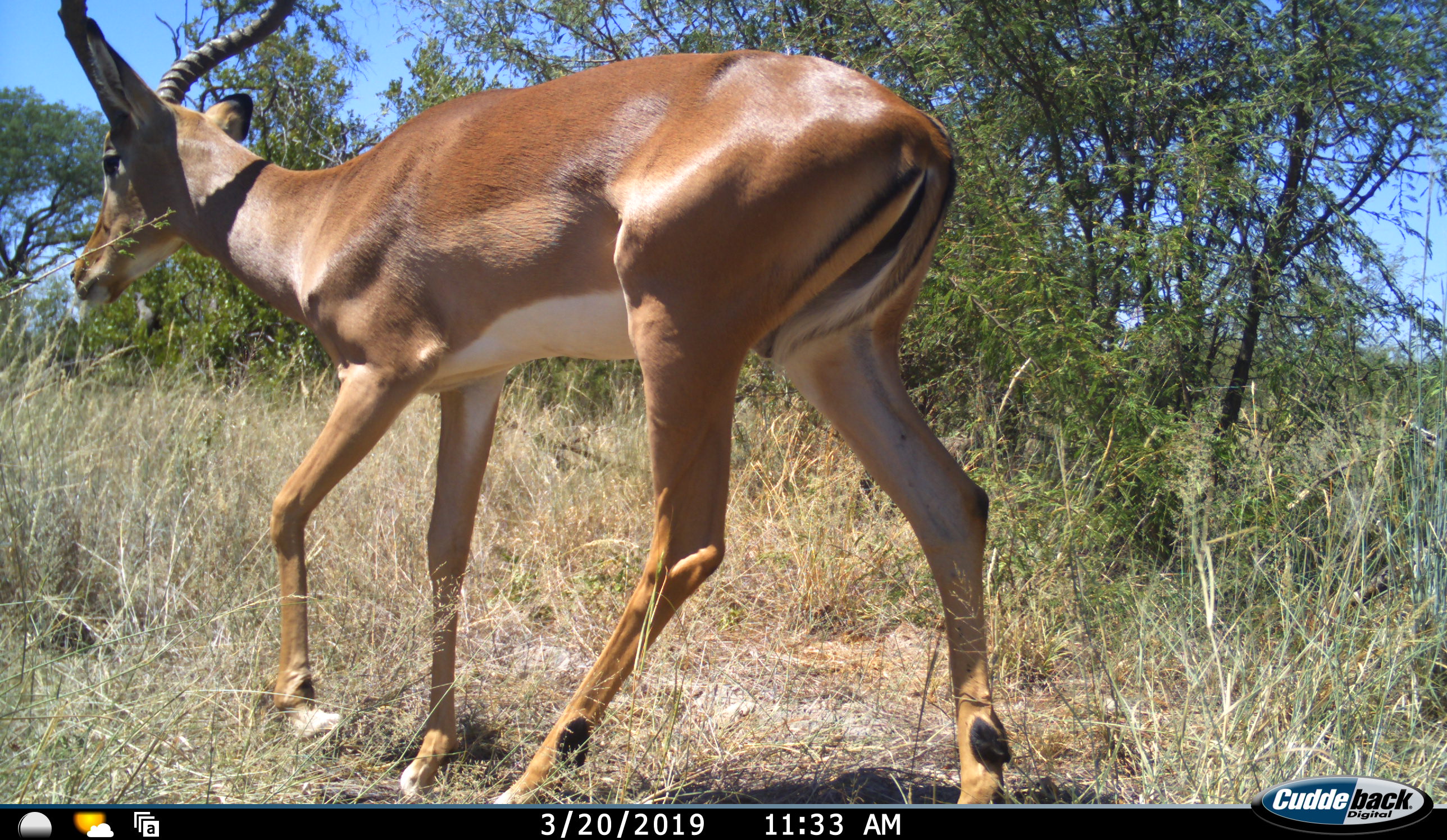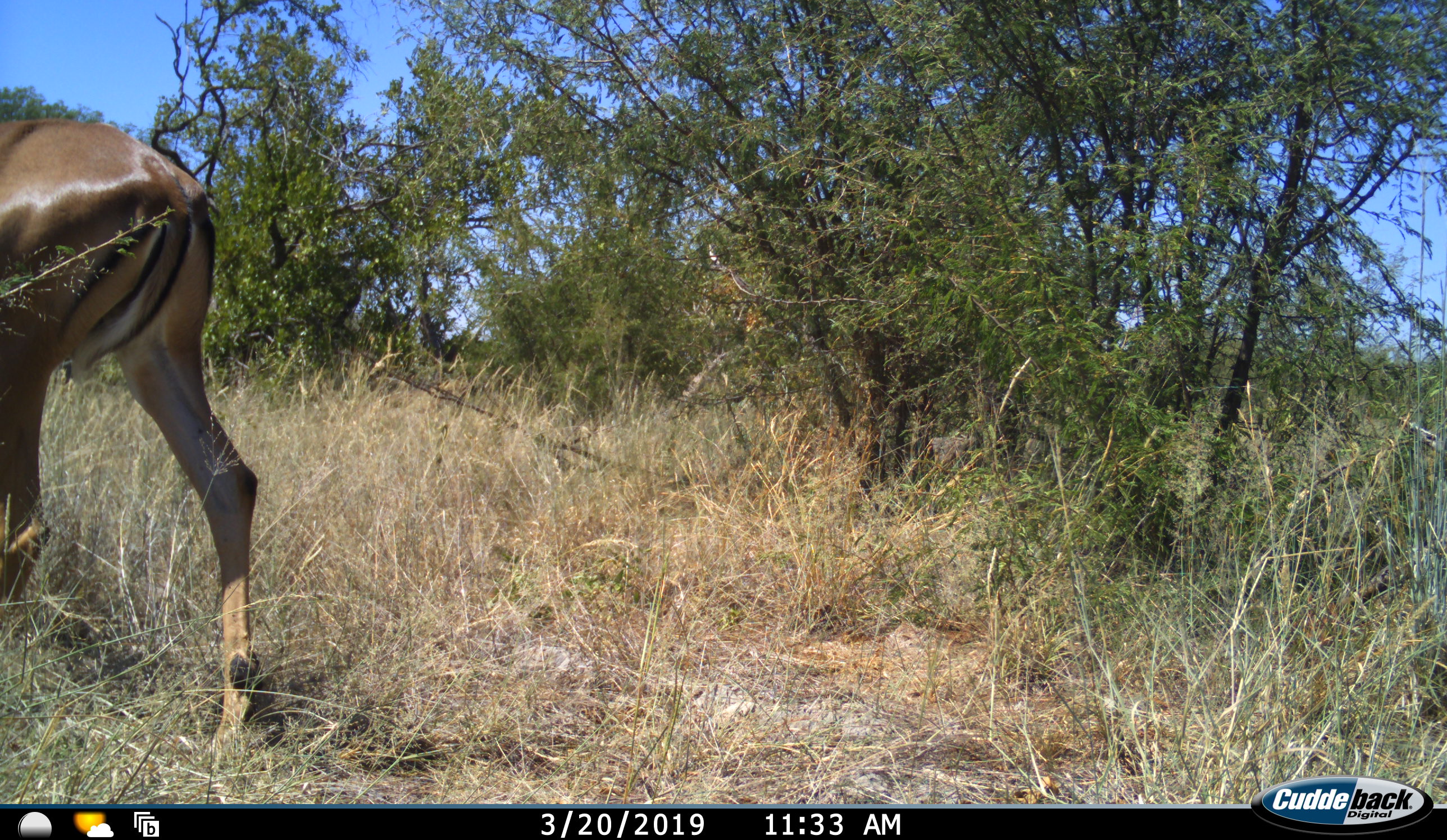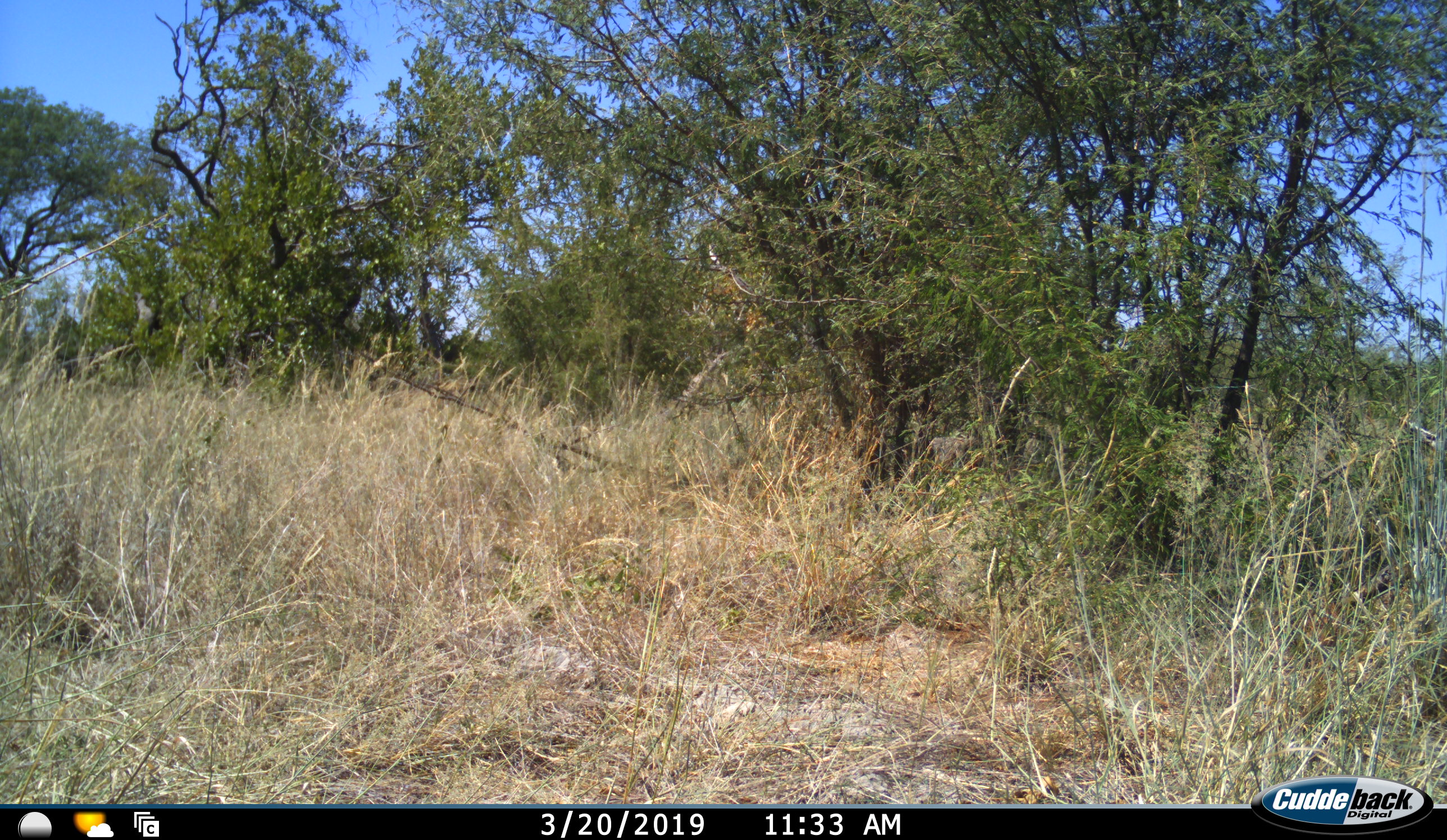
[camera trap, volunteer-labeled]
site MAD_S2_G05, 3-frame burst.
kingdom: Animalia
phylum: Chordata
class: Mammalia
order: Artiodactyla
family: Bovidae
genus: Aepyceros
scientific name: Aepyceros melampus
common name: impala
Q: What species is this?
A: Impala (Aepyceros melampus).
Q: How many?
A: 1.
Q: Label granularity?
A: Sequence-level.